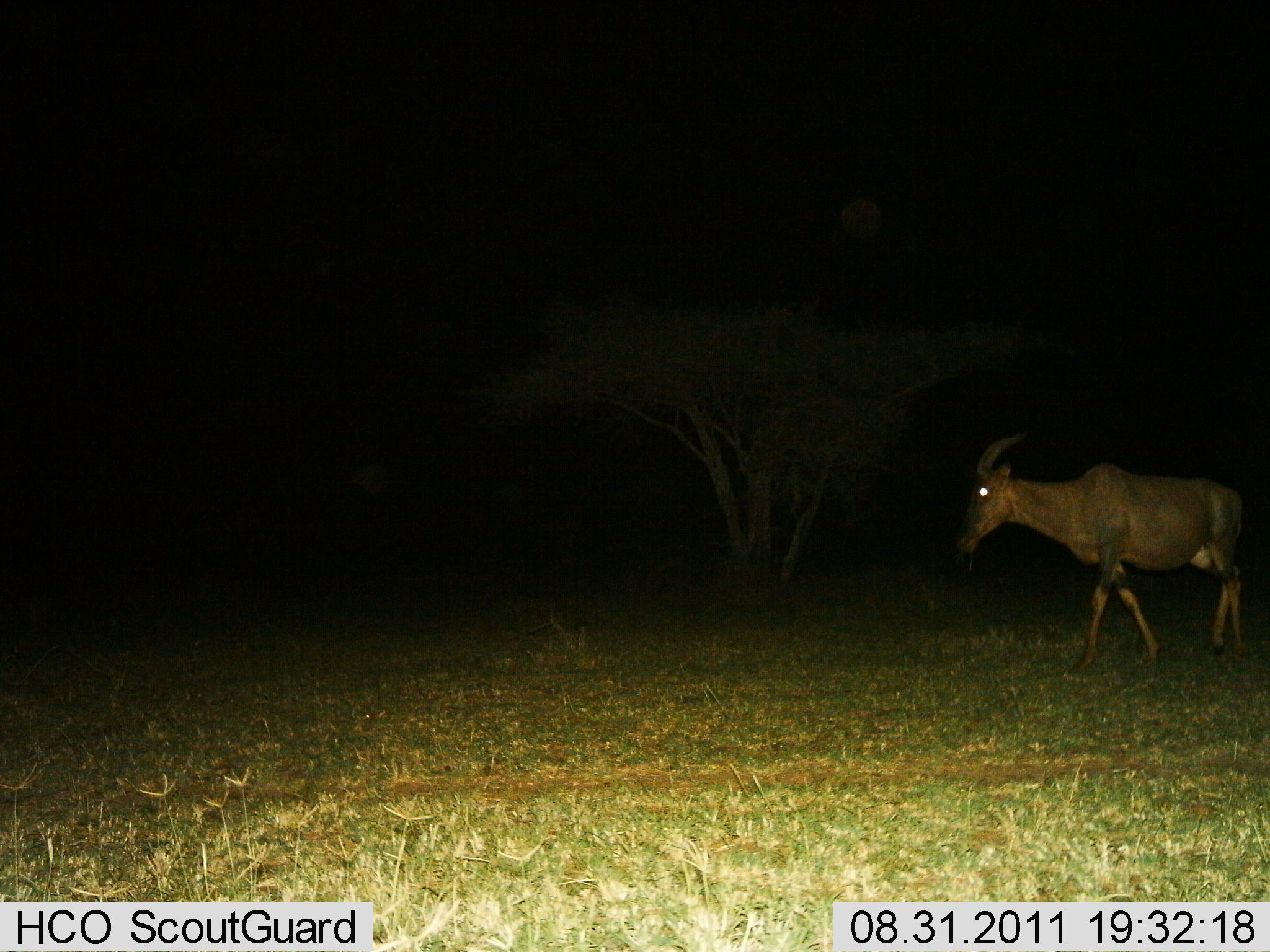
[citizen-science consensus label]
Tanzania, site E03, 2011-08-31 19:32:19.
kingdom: Animalia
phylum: Chordata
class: Mammalia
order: Artiodactyla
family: Bovidae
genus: Damaliscus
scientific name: Damaliscus lunatus jimela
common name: topi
Topi (Damaliscus lunatus jimela), count 1. Behavior (volunteer vote fractions): standing 0%, resting 8%, moving 92%, interacting 0%. Young present (vote fraction): 0%. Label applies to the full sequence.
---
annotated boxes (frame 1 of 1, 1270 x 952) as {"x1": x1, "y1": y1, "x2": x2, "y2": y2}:
animal: {"x1": 953, "y1": 427, "x2": 1250, "y2": 666}